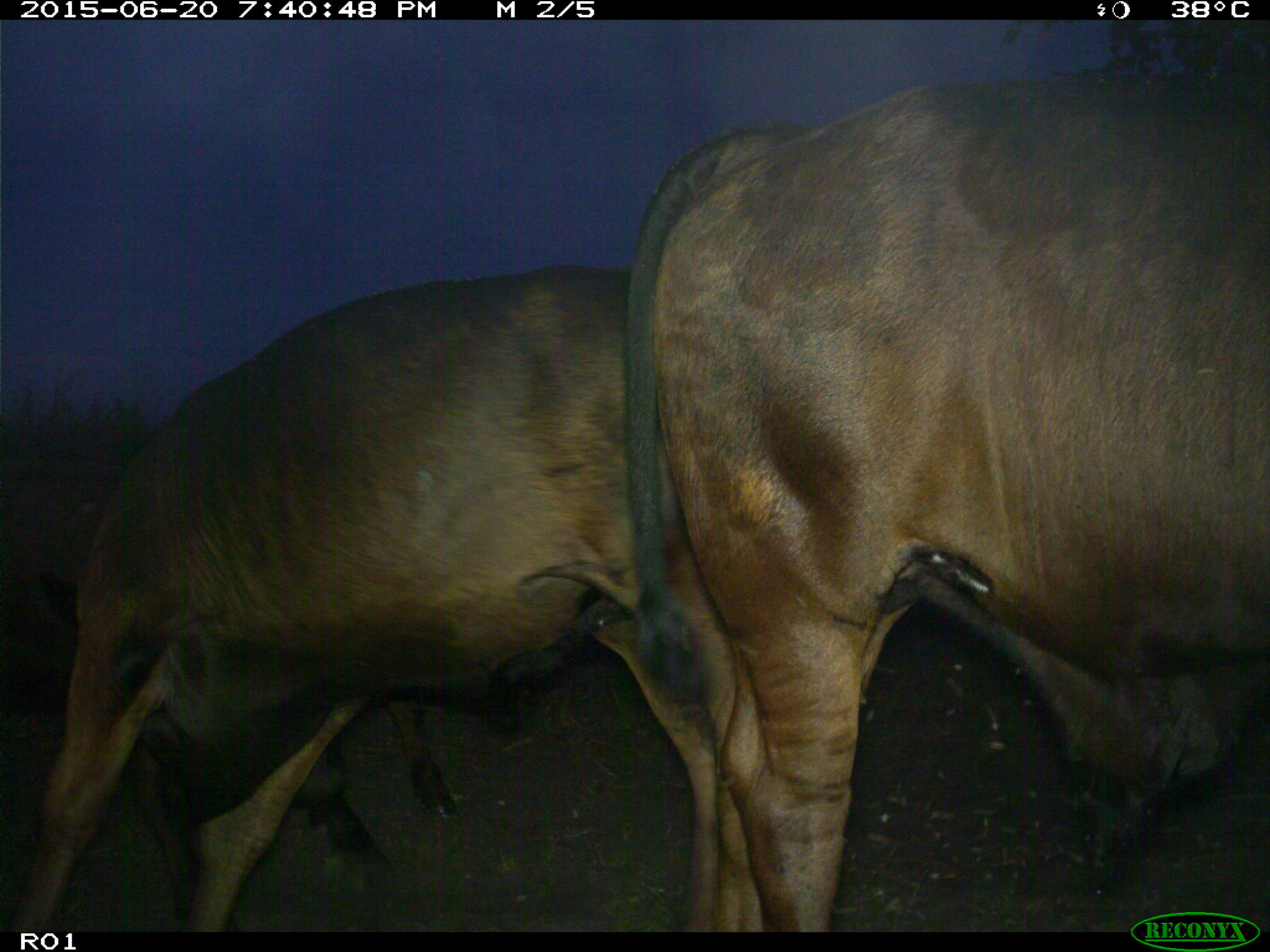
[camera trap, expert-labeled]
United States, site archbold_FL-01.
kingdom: Animalia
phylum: Chordata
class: Mammalia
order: Artiodactyla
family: Bovidae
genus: Bos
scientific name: Bos taurus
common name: domestic cow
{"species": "Bos taurus (domestic cow)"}